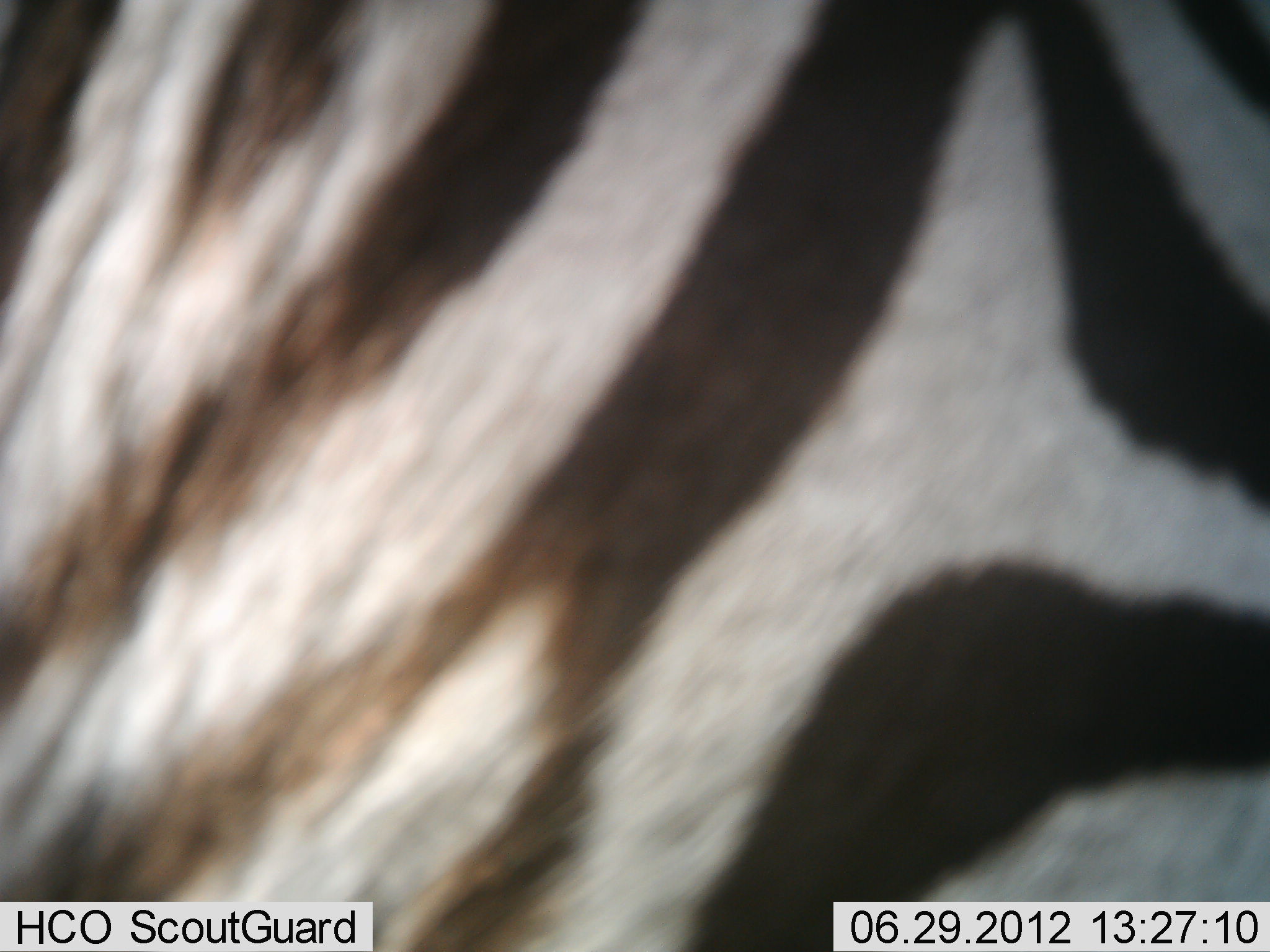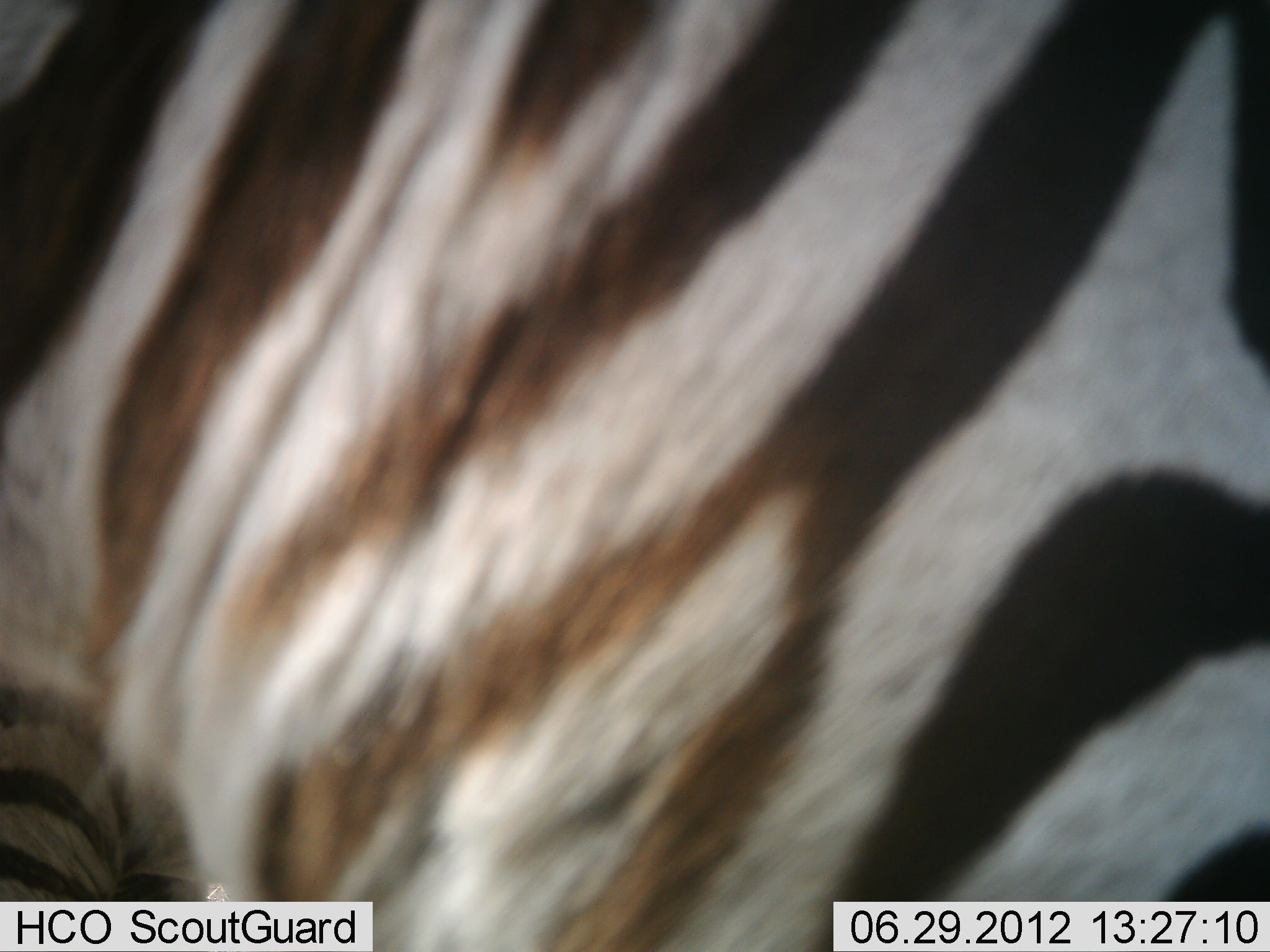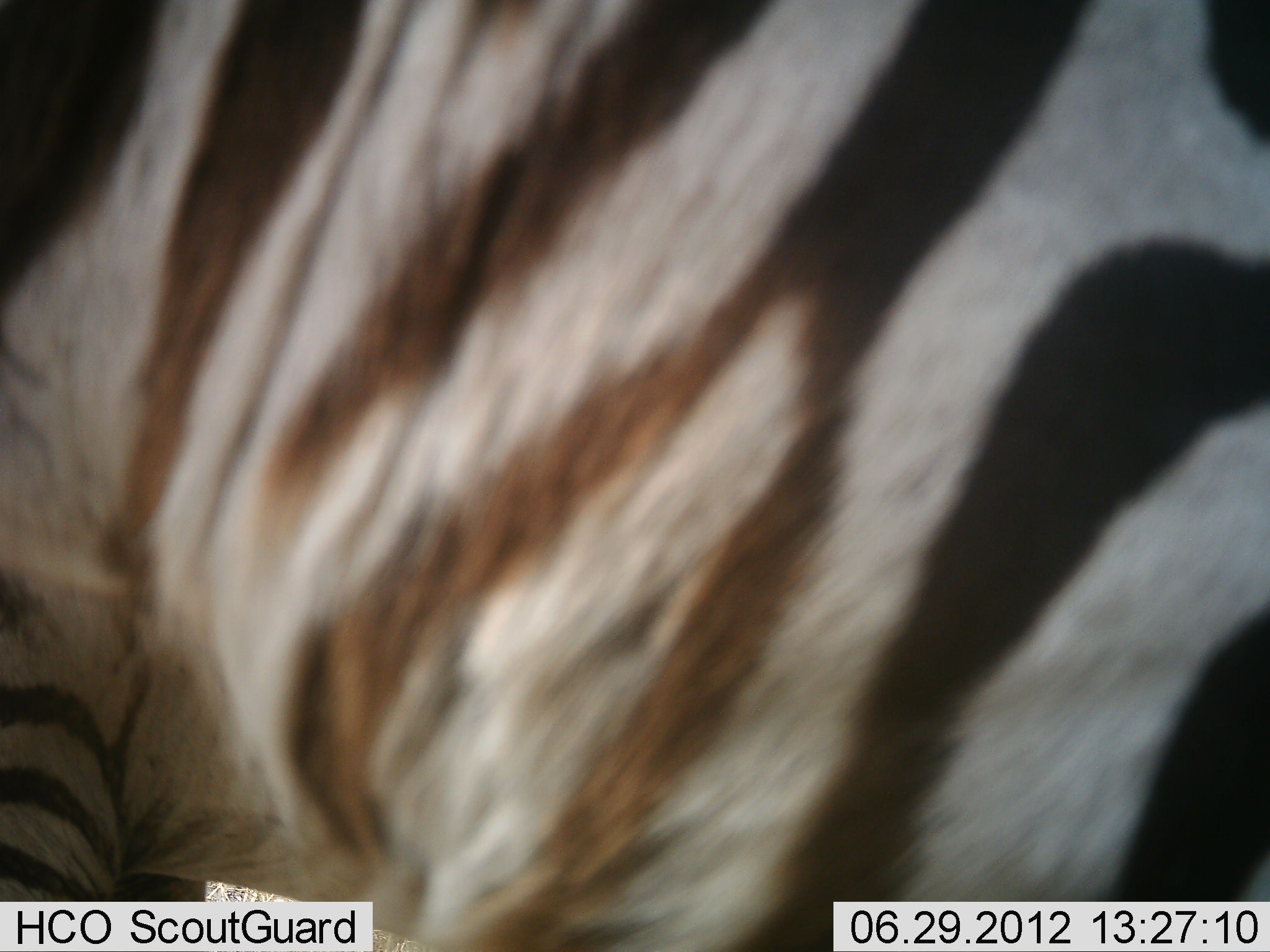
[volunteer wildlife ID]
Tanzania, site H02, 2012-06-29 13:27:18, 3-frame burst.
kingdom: Animalia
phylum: Chordata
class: Mammalia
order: Perissodactyla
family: Equidae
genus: Equus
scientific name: Equus quagga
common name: plains zebra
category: zebra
Zebra (plains zebra) (Equus quagga), count 1. Behavior (volunteer vote fractions): standing 60%, resting 0%, moving 50%, interacting 0%. Young present (vote fraction): 0%. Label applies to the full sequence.